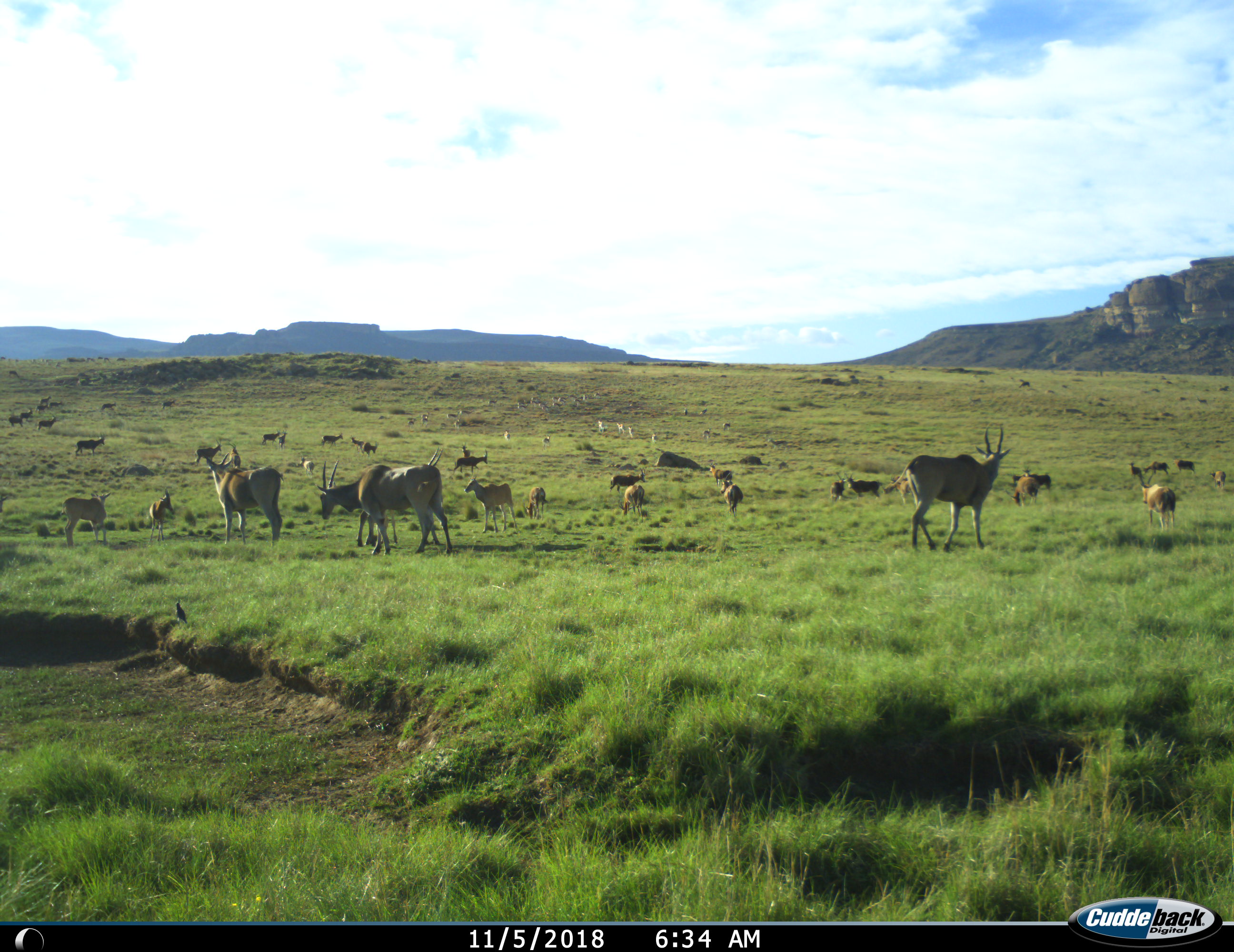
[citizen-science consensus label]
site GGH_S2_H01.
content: unidentified animal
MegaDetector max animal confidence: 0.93